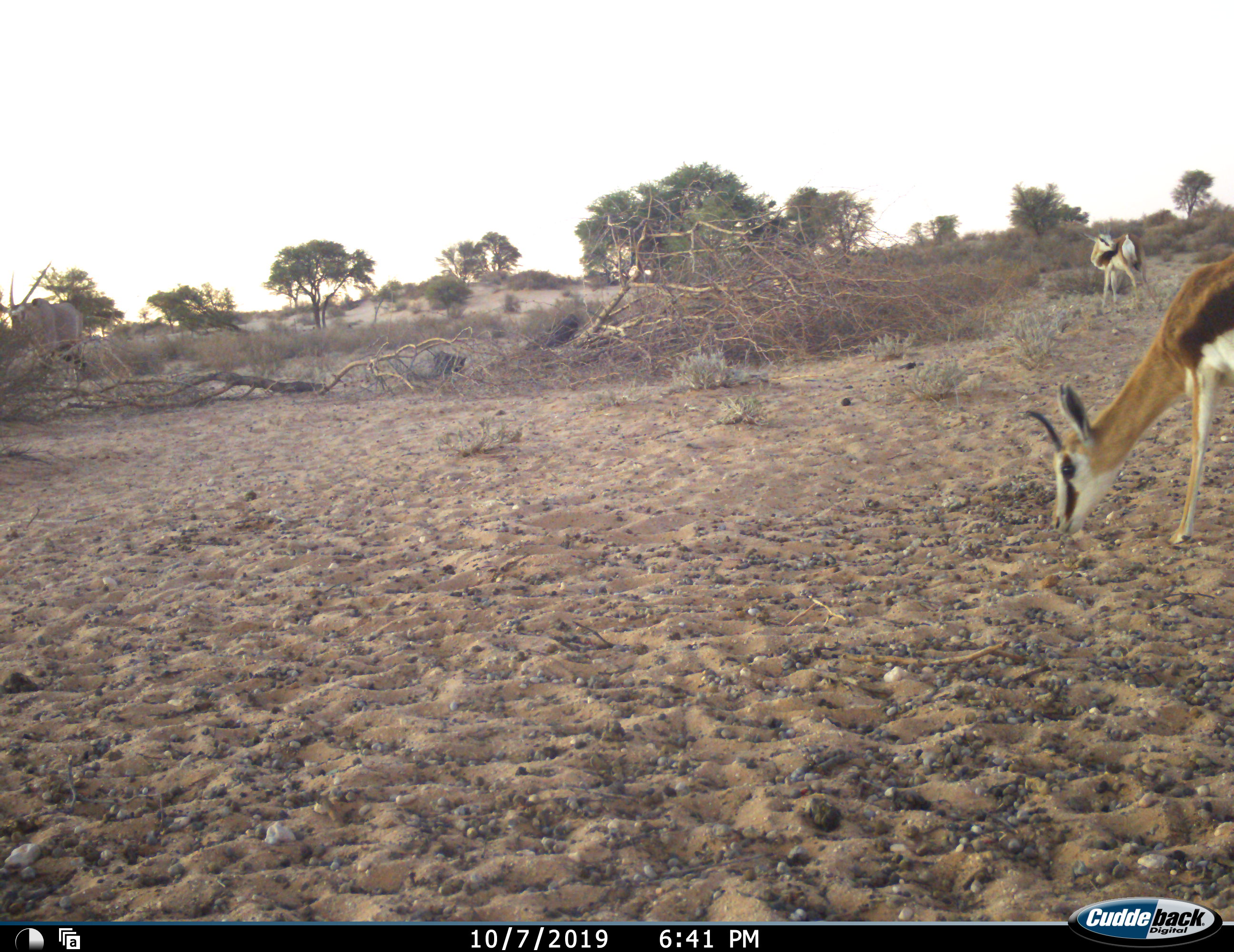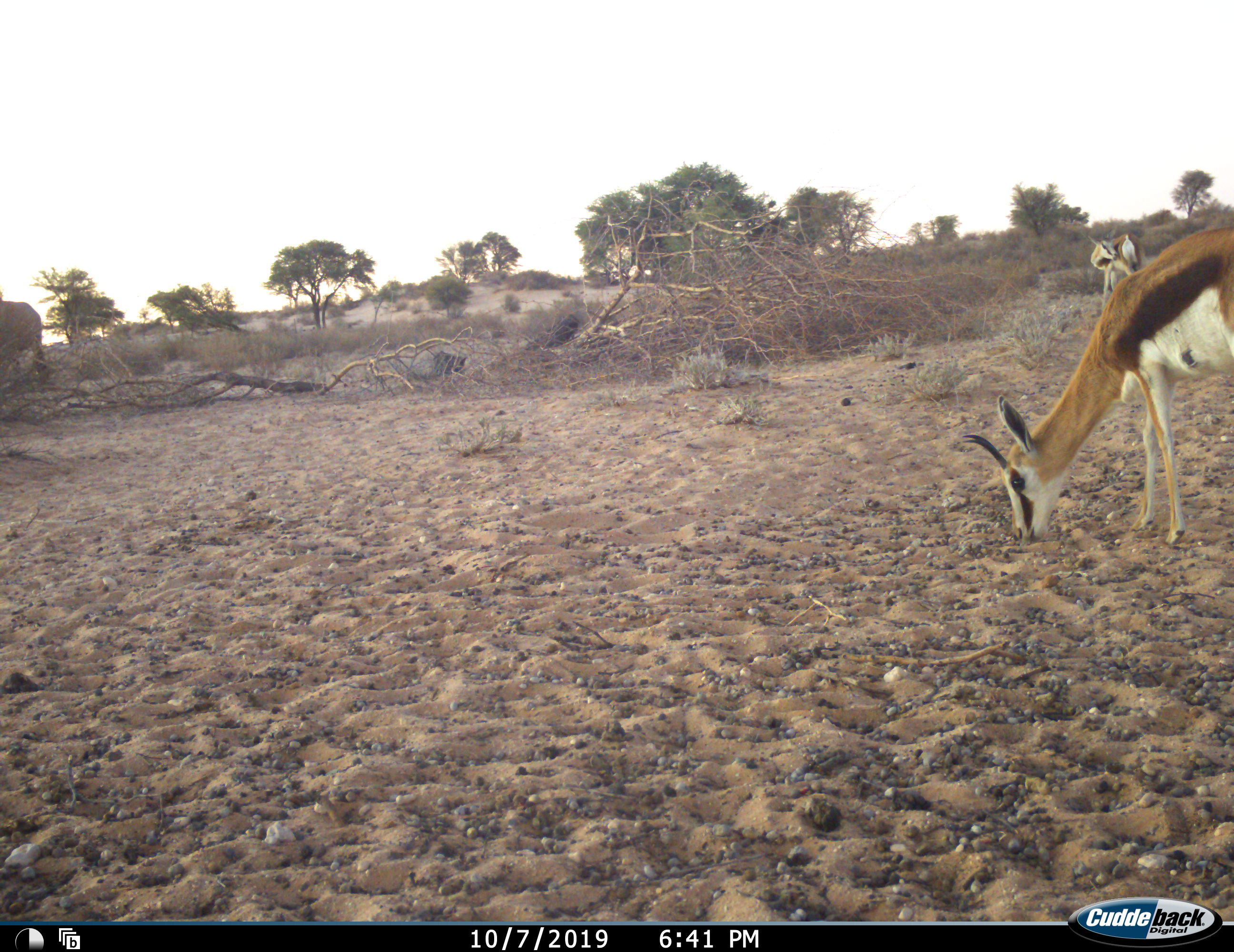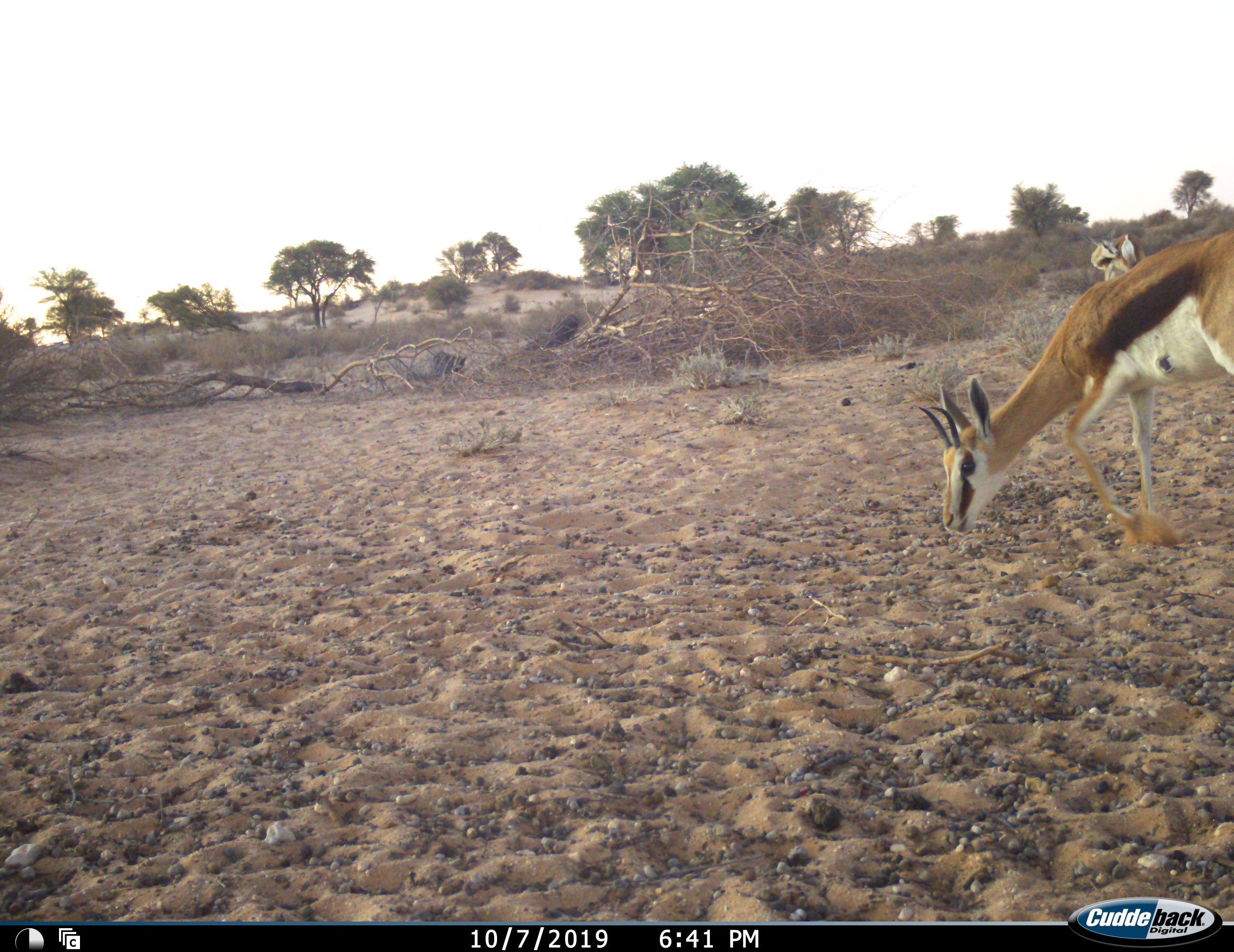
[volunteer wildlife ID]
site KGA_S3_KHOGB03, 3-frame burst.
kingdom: Animalia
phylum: Chordata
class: Mammalia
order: Artiodactyla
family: Bovidae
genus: Antidorcas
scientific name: Antidorcas marsupialis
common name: springbok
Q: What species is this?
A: Springbok (Antidorcas marsupialis).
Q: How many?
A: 3.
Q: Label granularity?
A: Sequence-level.